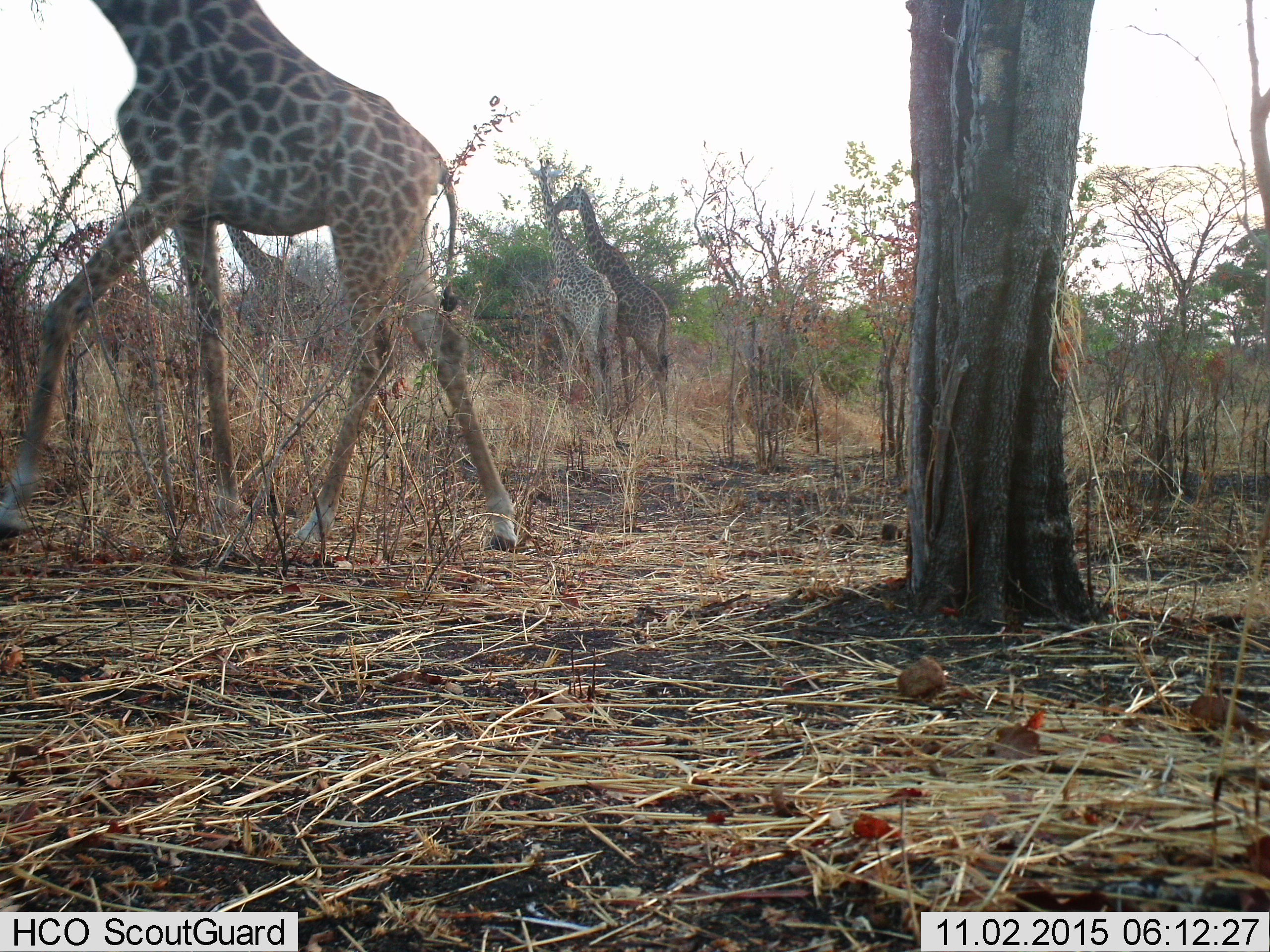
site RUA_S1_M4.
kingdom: Animalia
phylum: Chordata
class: Mammalia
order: Artiodactyla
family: Giraffidae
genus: Giraffa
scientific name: Giraffa camelopardalis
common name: giraffe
Giraffe (Giraffa camelopardalis), count 4. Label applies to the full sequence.